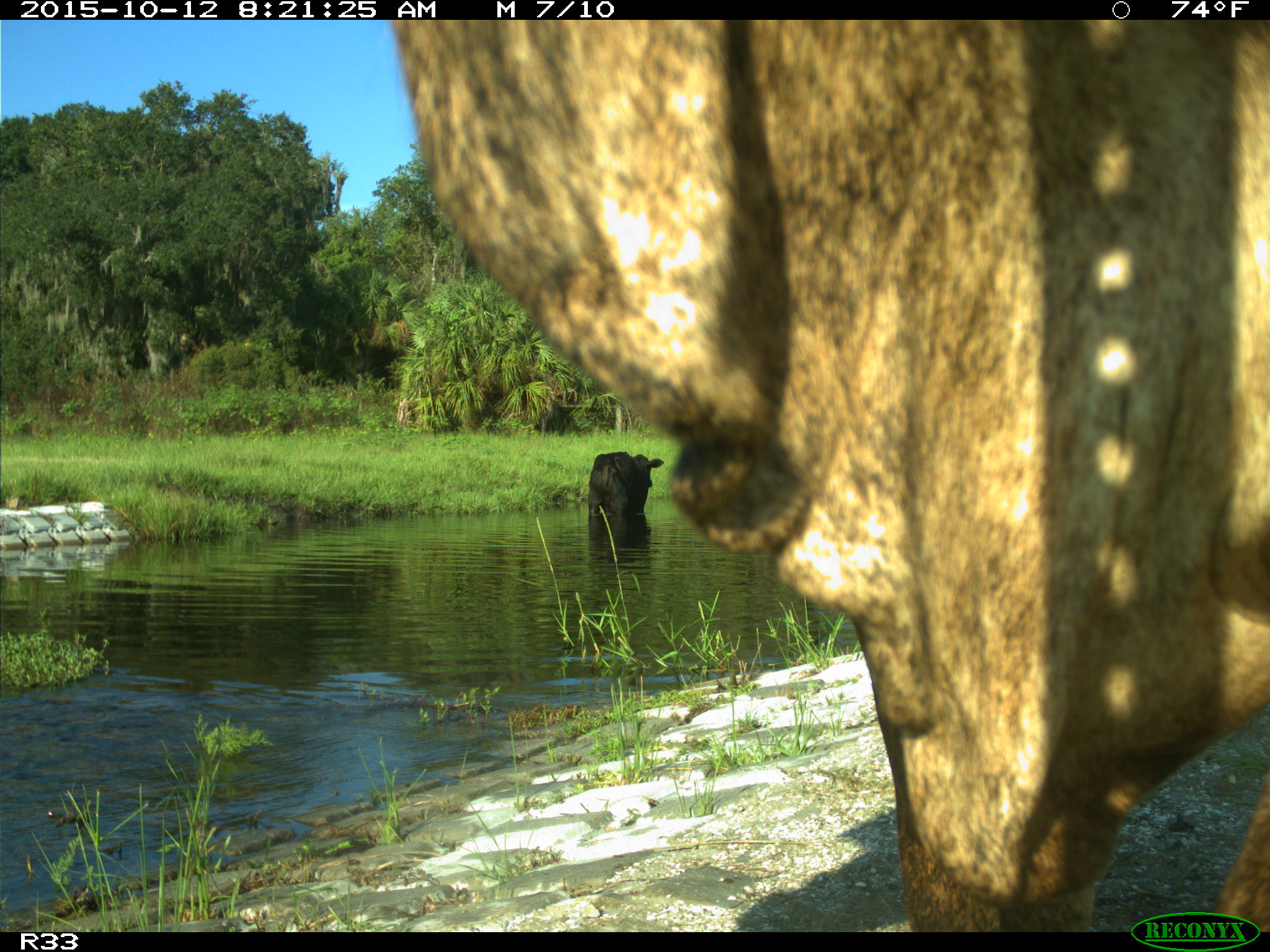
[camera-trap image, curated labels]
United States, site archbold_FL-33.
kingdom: Animalia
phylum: Chordata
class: Mammalia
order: Artiodactyla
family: Bovidae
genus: Bos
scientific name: Bos taurus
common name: domestic cow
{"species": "Bos taurus (domestic cow)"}